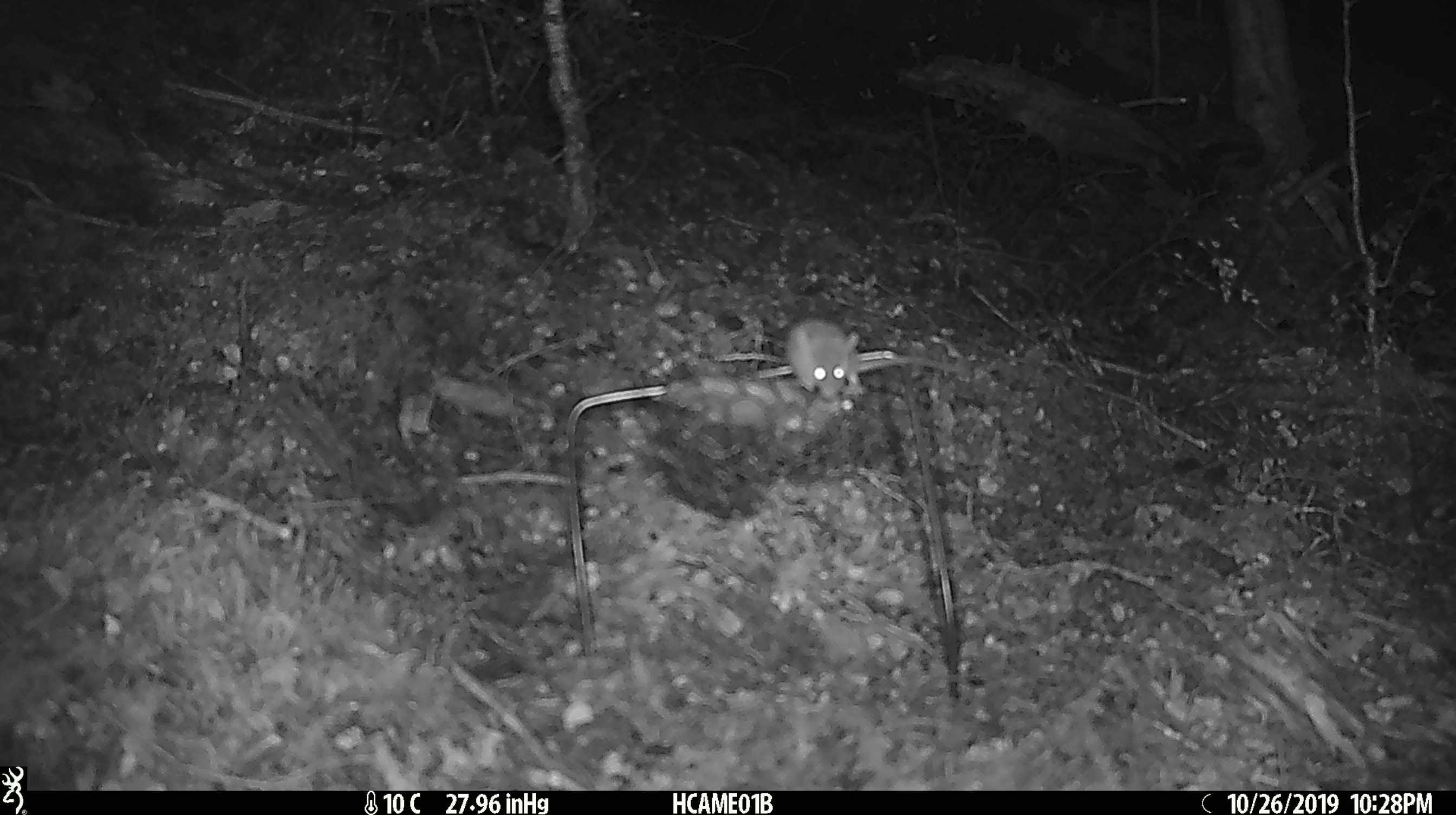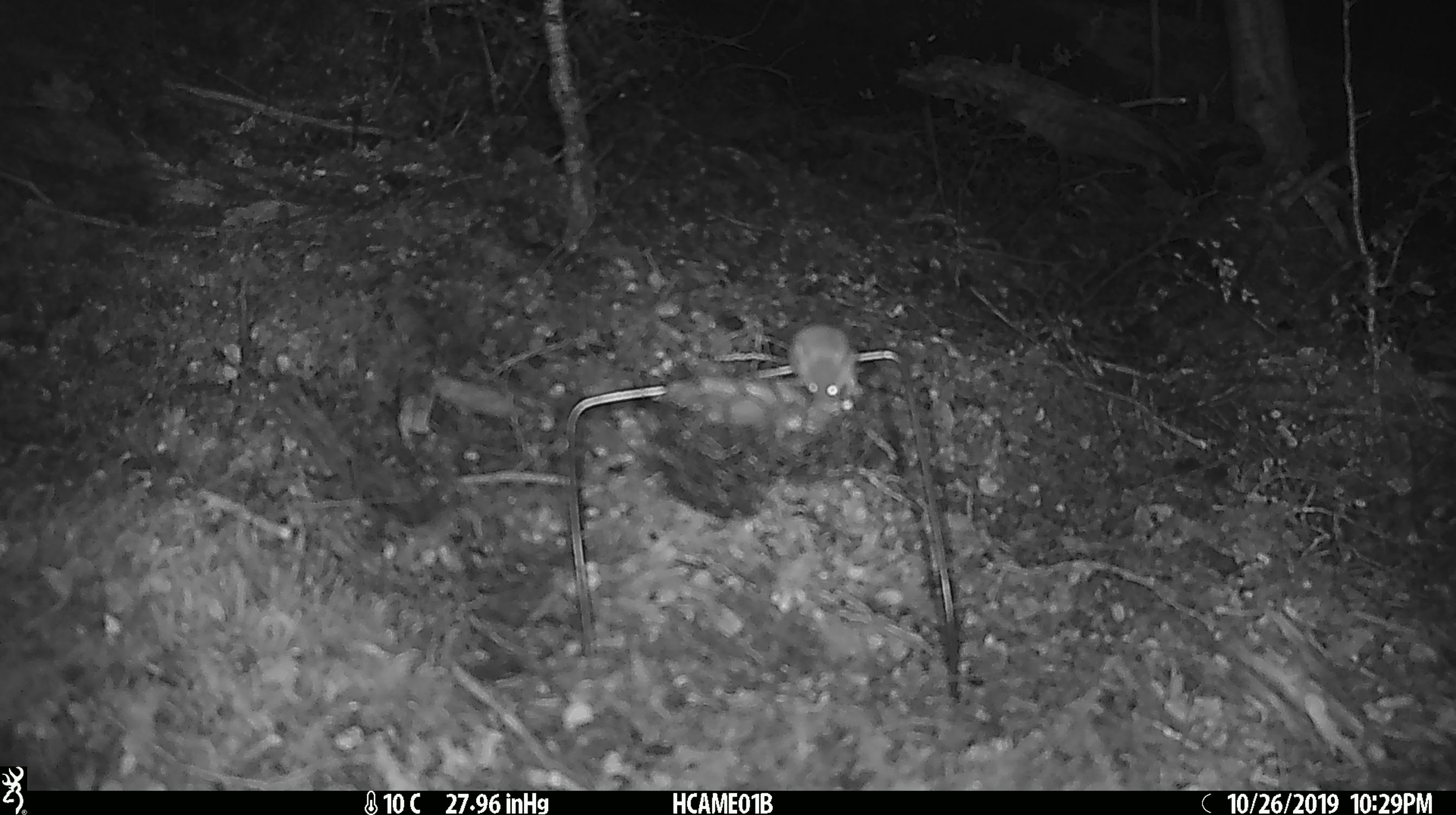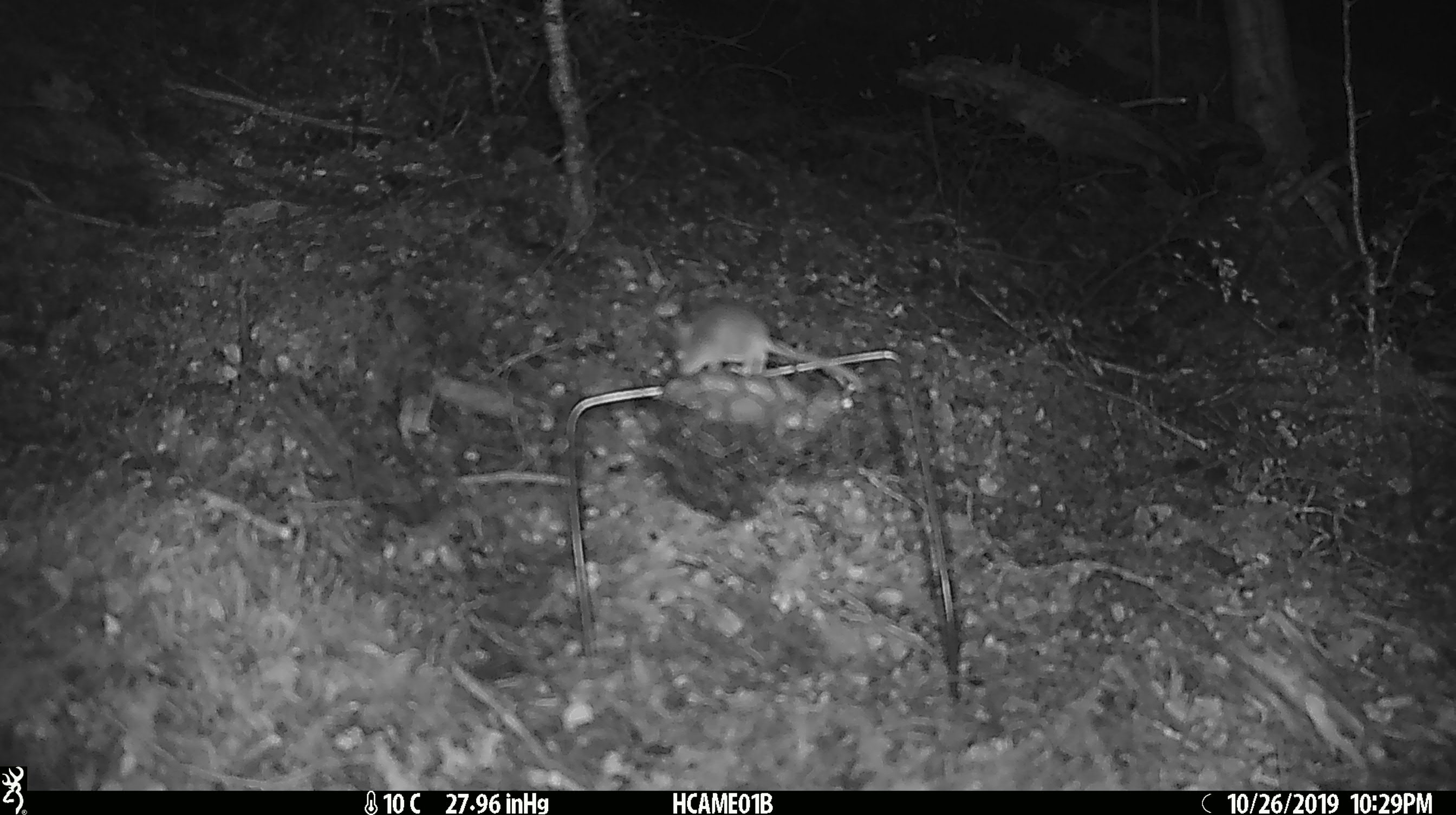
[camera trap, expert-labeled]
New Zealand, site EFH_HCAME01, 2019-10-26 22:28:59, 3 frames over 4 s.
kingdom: Animalia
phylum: Chordata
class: Mammalia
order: Rodentia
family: Muridae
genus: Mus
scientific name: Mus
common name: mouse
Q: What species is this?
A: Mouse (Mus).